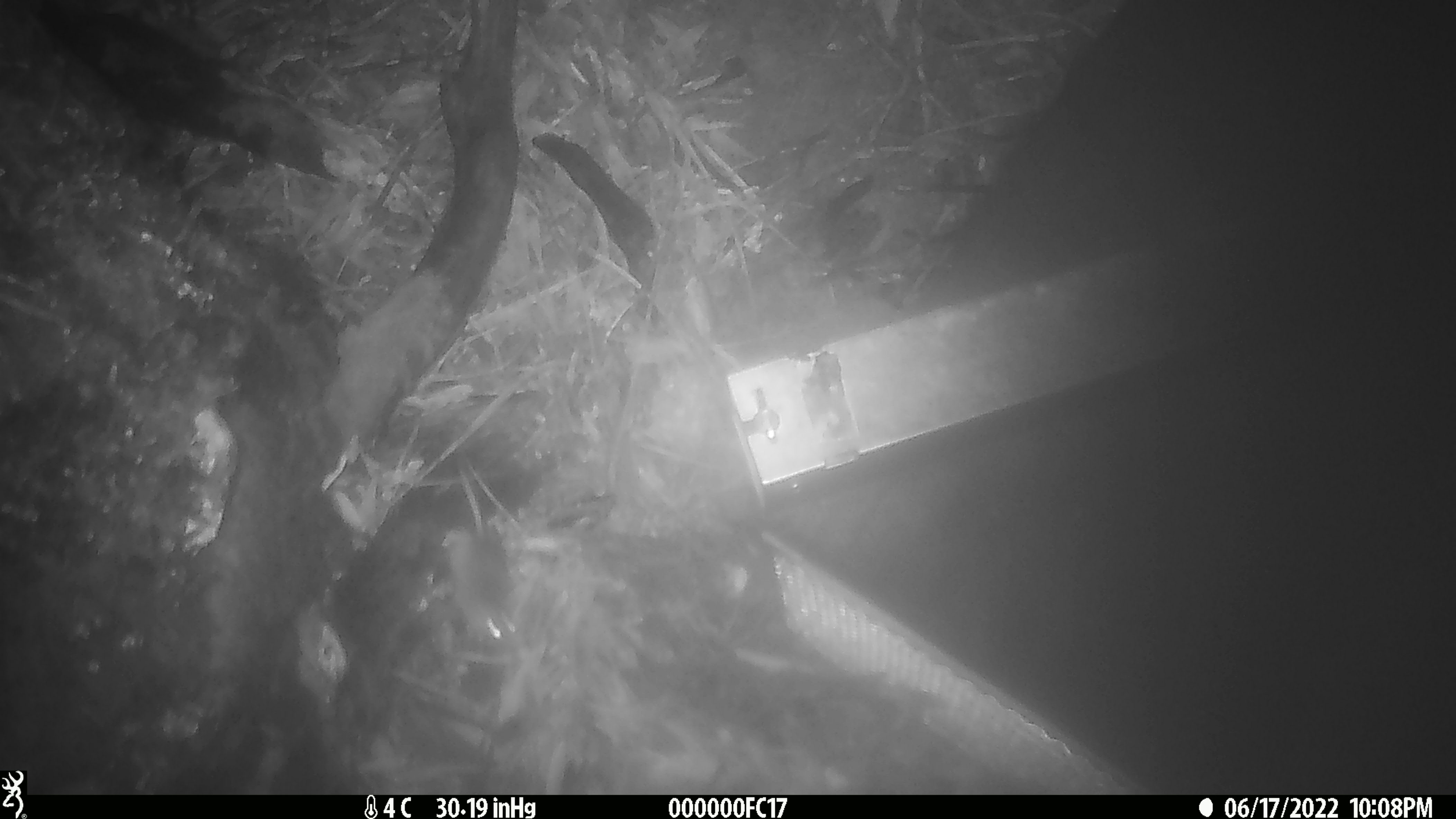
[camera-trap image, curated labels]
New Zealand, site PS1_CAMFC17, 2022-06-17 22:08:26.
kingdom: Animalia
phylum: Chordata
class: Mammalia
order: Rodentia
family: Muridae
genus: Mus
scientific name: Mus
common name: mouse